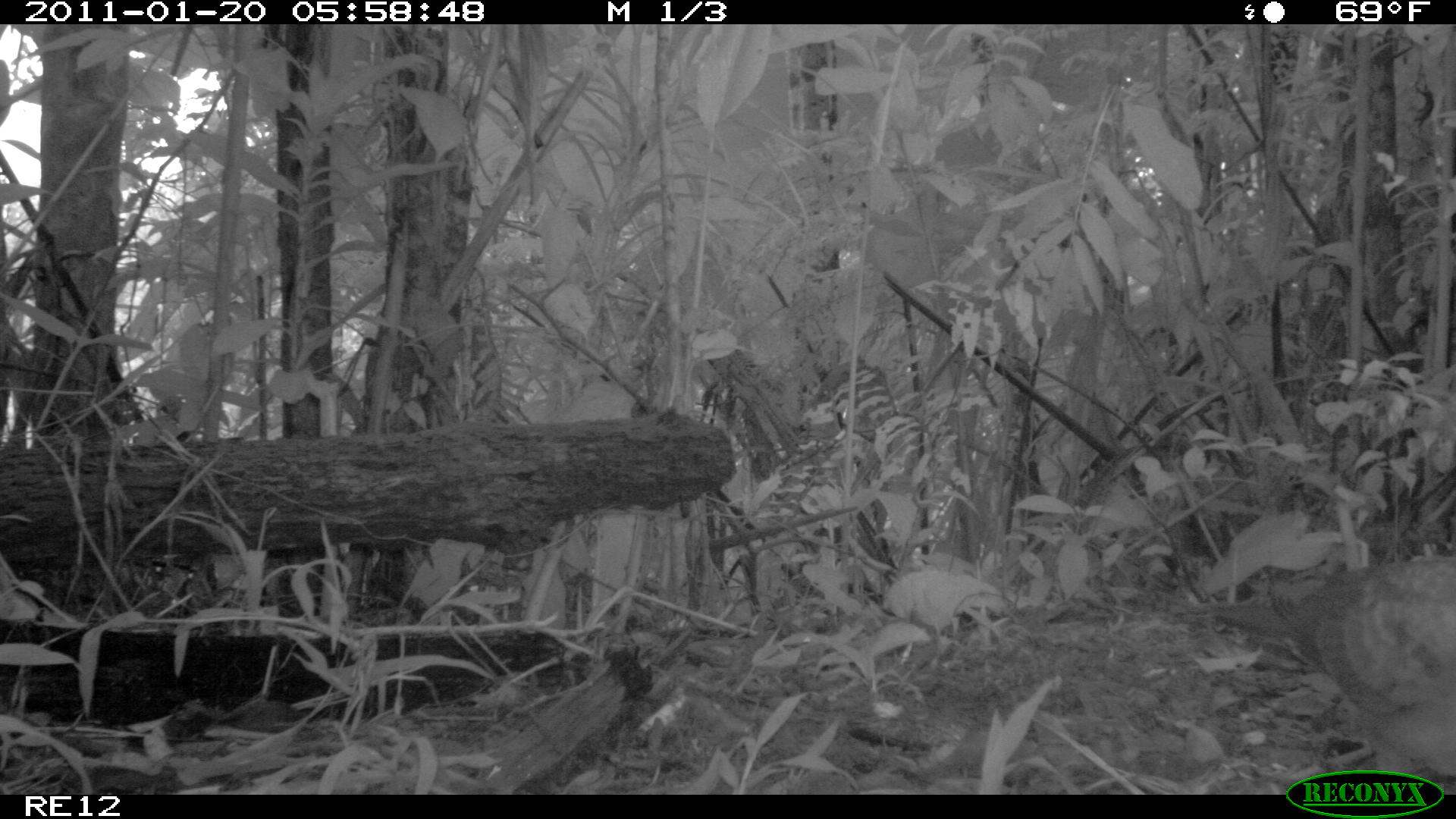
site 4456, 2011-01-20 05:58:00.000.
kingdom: Animalia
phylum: Chordata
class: Aves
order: Columbiformes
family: Columbidae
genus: Streptopelia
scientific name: Streptopelia picturata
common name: malagasy turtle dove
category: nesoenas picturata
Nesoenas picturata (malagasy turtle dove) (Streptopelia picturata), count 1.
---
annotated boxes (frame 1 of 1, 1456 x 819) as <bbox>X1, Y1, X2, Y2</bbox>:
nesoenas picturata: <bbox>1155, 557, 1456, 774</bbox>